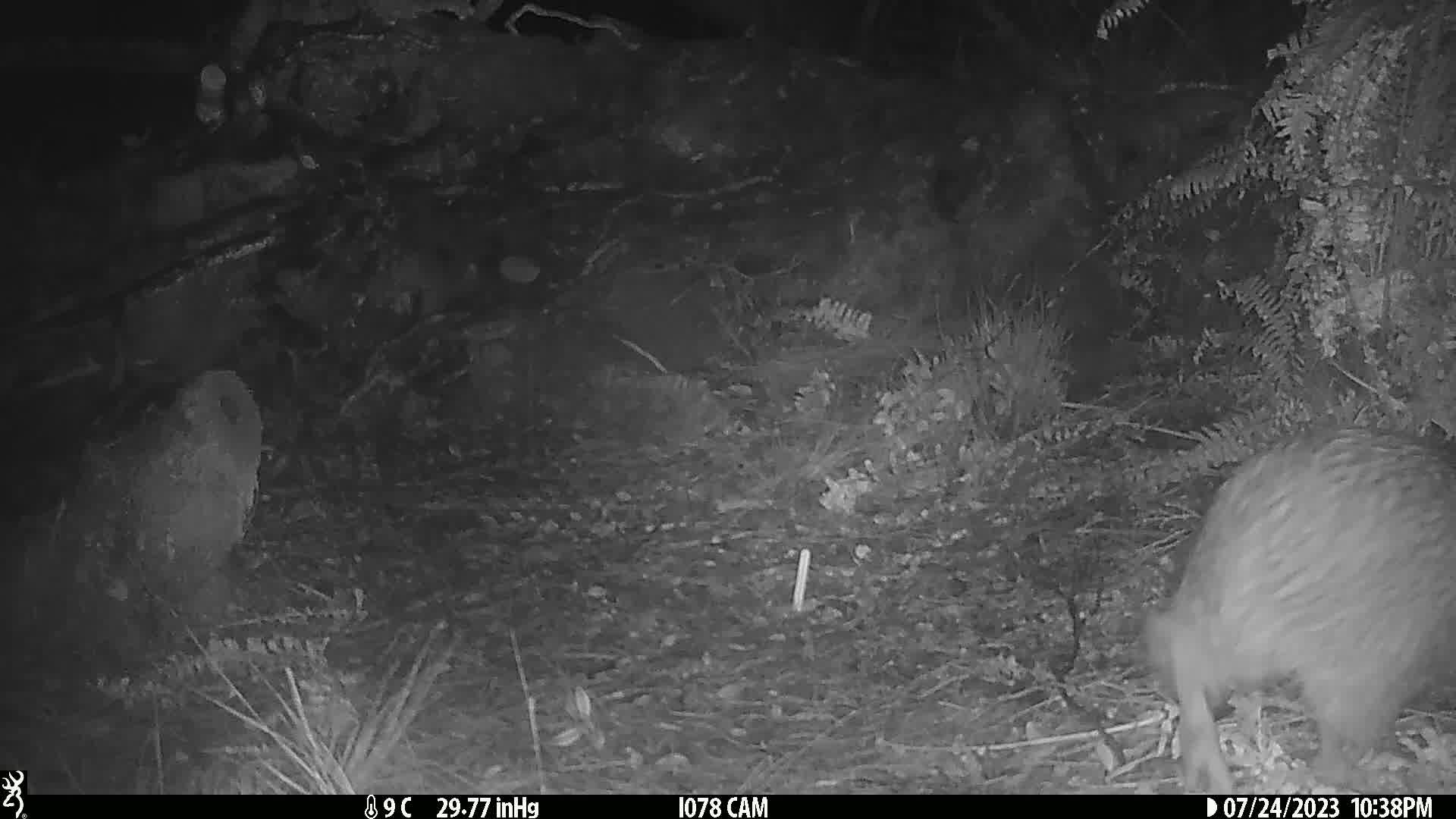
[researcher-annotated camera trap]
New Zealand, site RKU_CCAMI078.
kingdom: Animalia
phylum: Chordata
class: Aves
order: Apterygiformes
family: Apterygidae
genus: Apteryx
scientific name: Apteryx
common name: kiwi